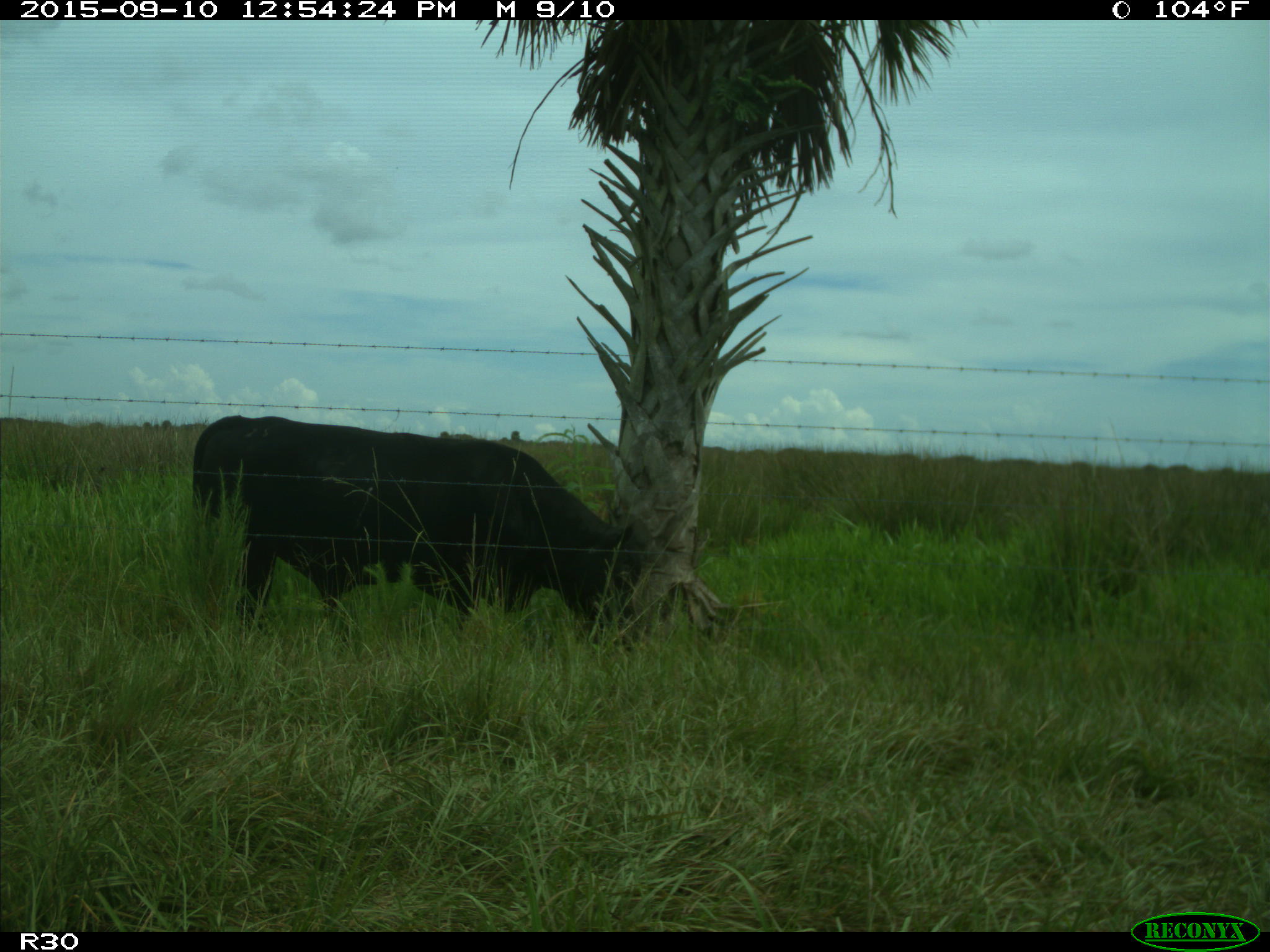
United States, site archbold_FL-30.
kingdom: Animalia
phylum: Chordata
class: Mammalia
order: Artiodactyla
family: Bovidae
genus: Bos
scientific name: Bos taurus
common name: domestic cow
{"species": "Bos taurus (domestic cow)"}